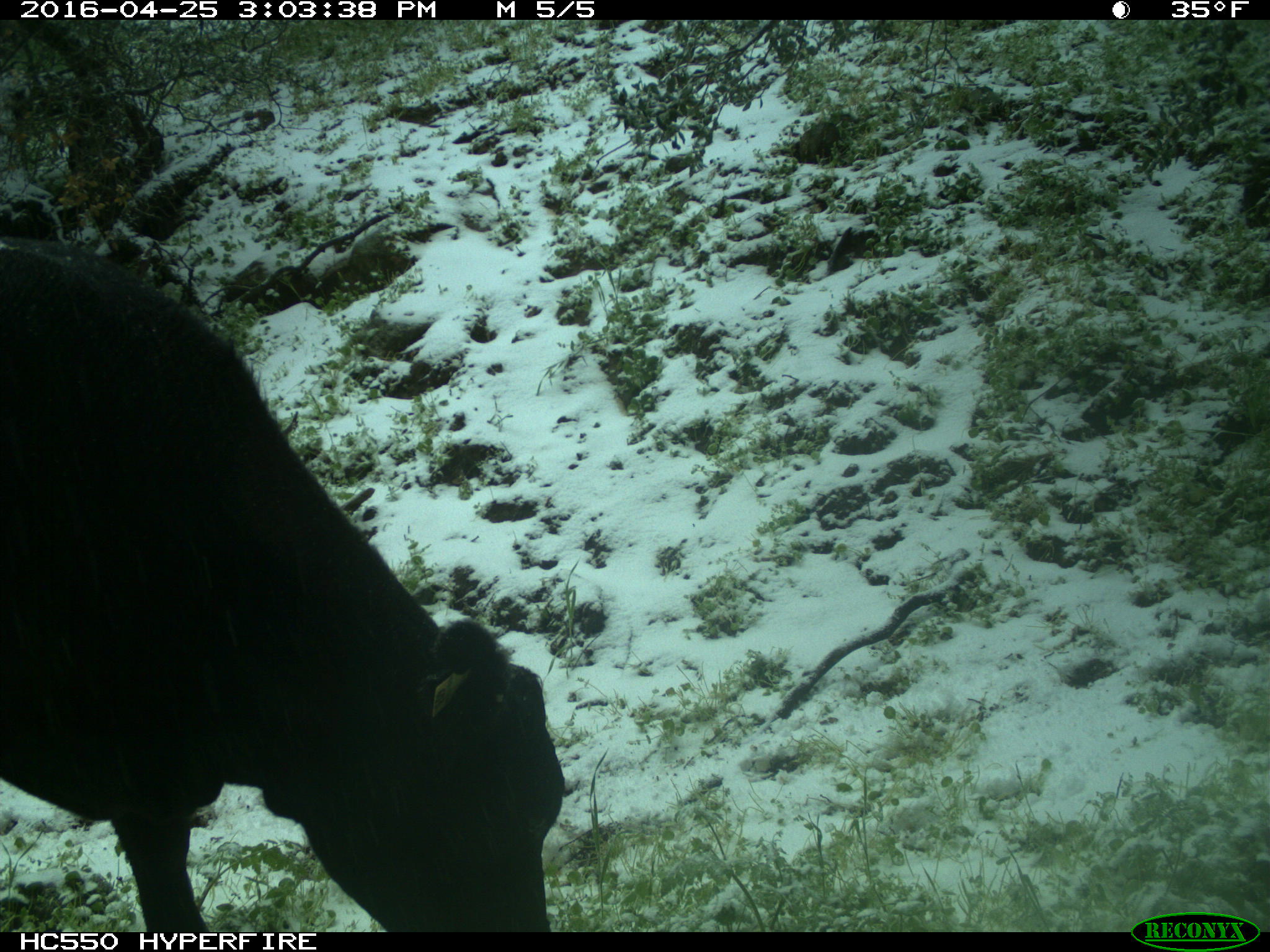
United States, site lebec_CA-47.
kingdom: Animalia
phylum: Chordata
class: Mammalia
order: Artiodactyla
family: Bovidae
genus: Bos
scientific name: Bos taurus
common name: domestic cow